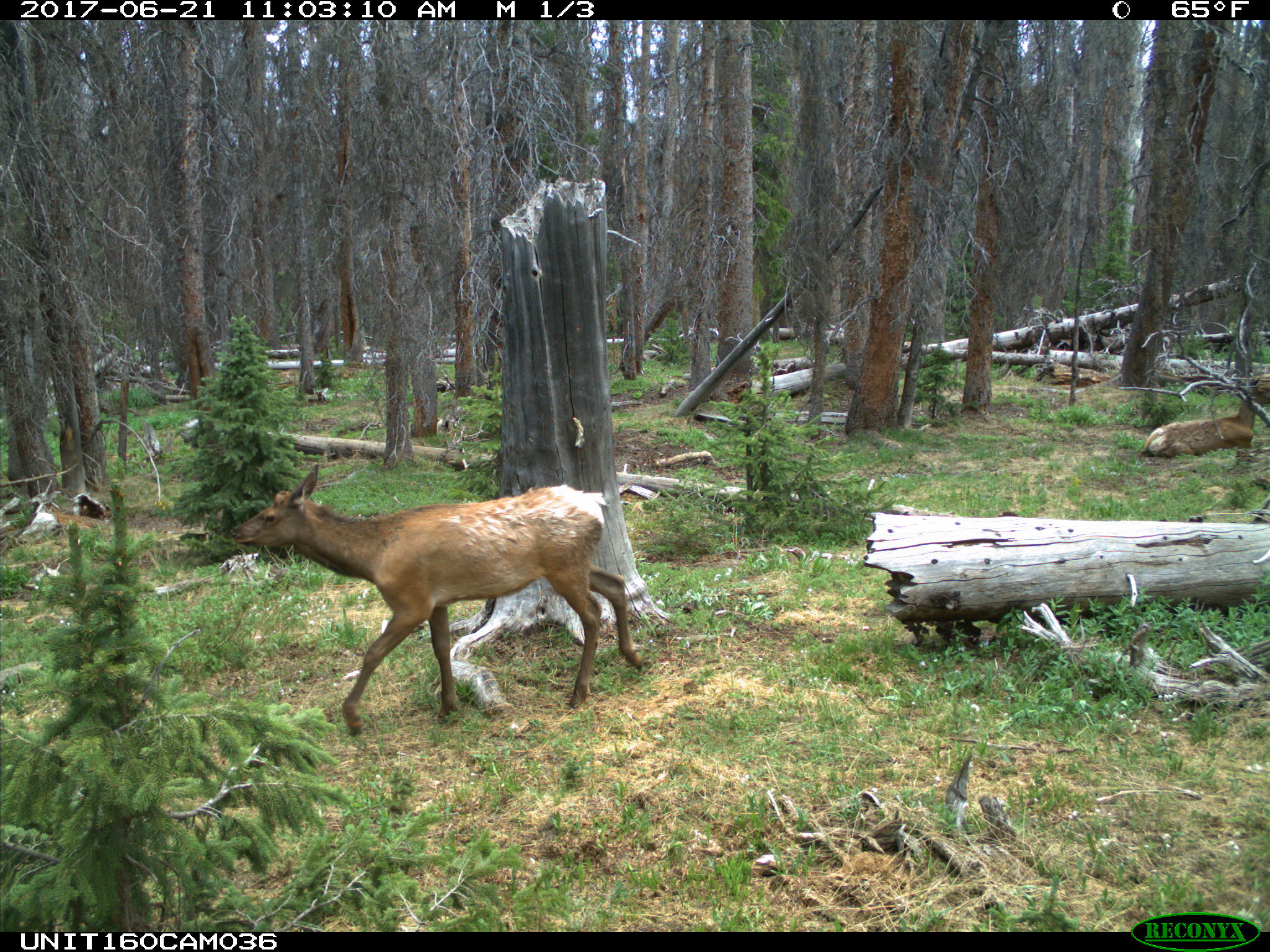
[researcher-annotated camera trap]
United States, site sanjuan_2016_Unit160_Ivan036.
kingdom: Animalia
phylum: Chordata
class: Mammalia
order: Artiodactyla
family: Cervidae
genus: Cervus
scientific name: Cervus elaphus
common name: red deer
Cervus elaphus (red deer).